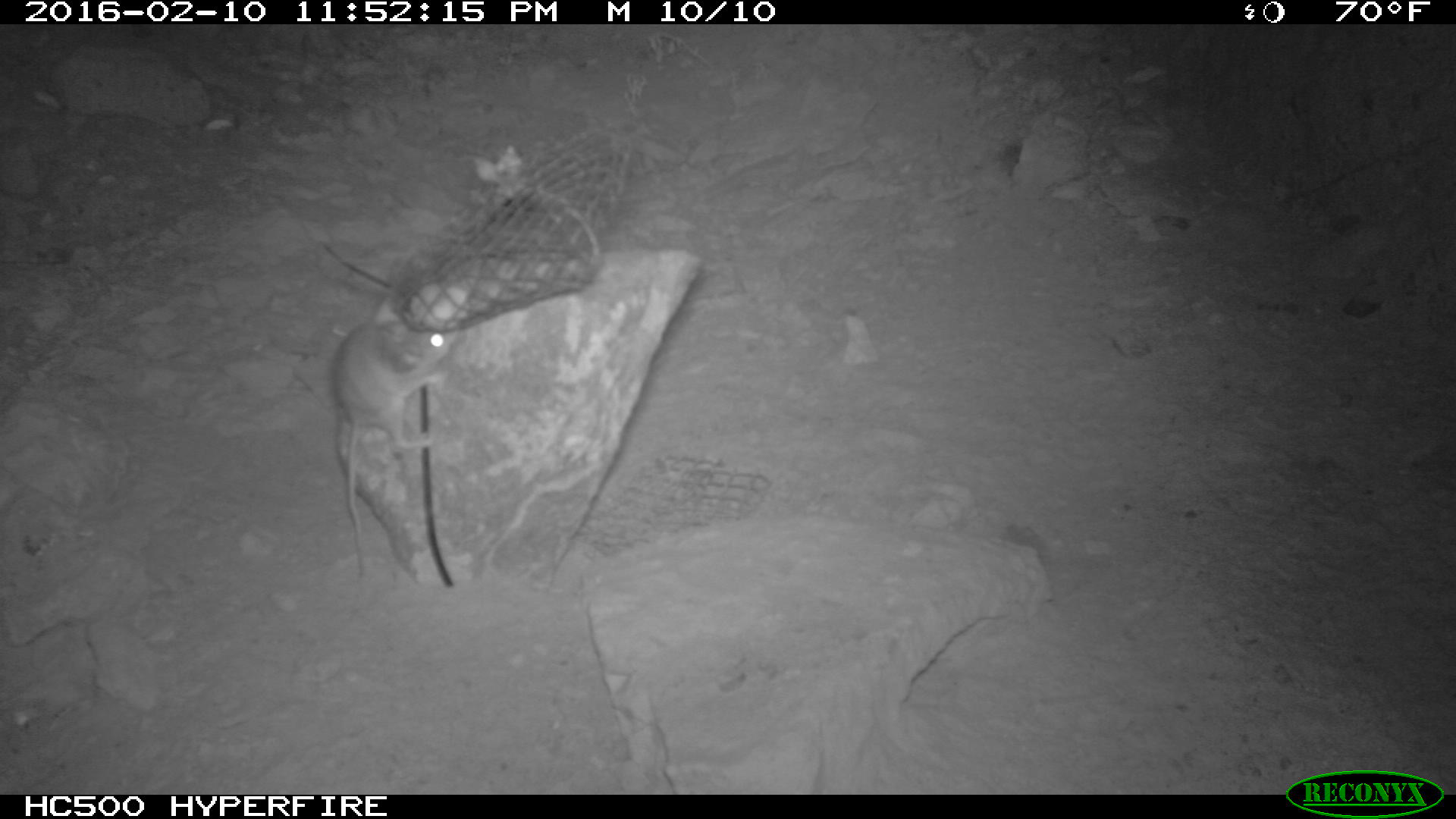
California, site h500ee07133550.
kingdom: Animalia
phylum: Chordata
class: Mammalia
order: Rodentia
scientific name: Rodentia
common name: rodent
Rodent (Rodentia).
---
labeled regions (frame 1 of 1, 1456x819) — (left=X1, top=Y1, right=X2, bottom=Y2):
rodent: (left=333, top=322, right=457, bottom=576)